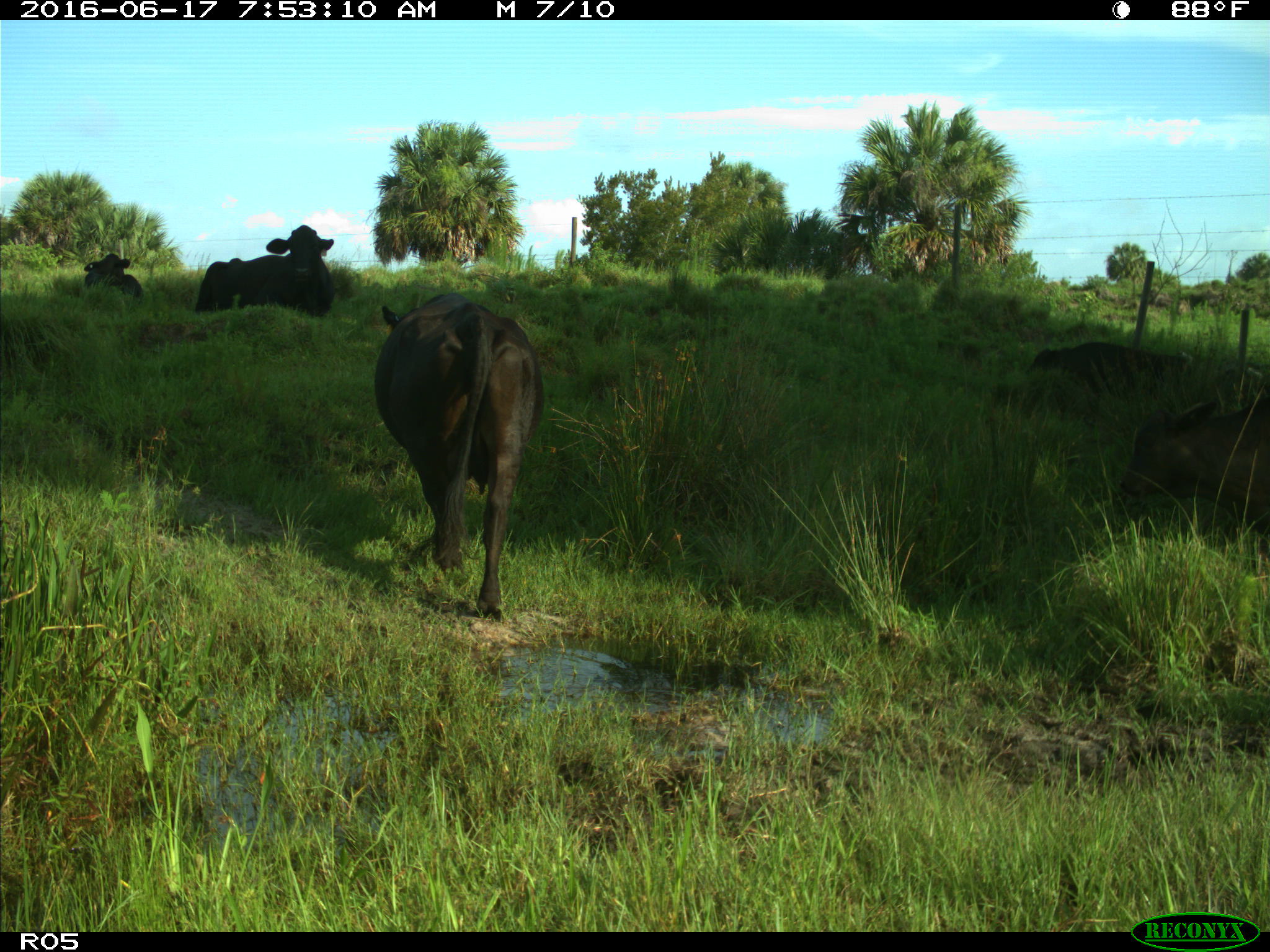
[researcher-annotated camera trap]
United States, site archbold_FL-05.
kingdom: Animalia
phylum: Chordata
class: Mammalia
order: Artiodactyla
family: Bovidae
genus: Bos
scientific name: Bos taurus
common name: domestic cow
Bos taurus (domestic cow).